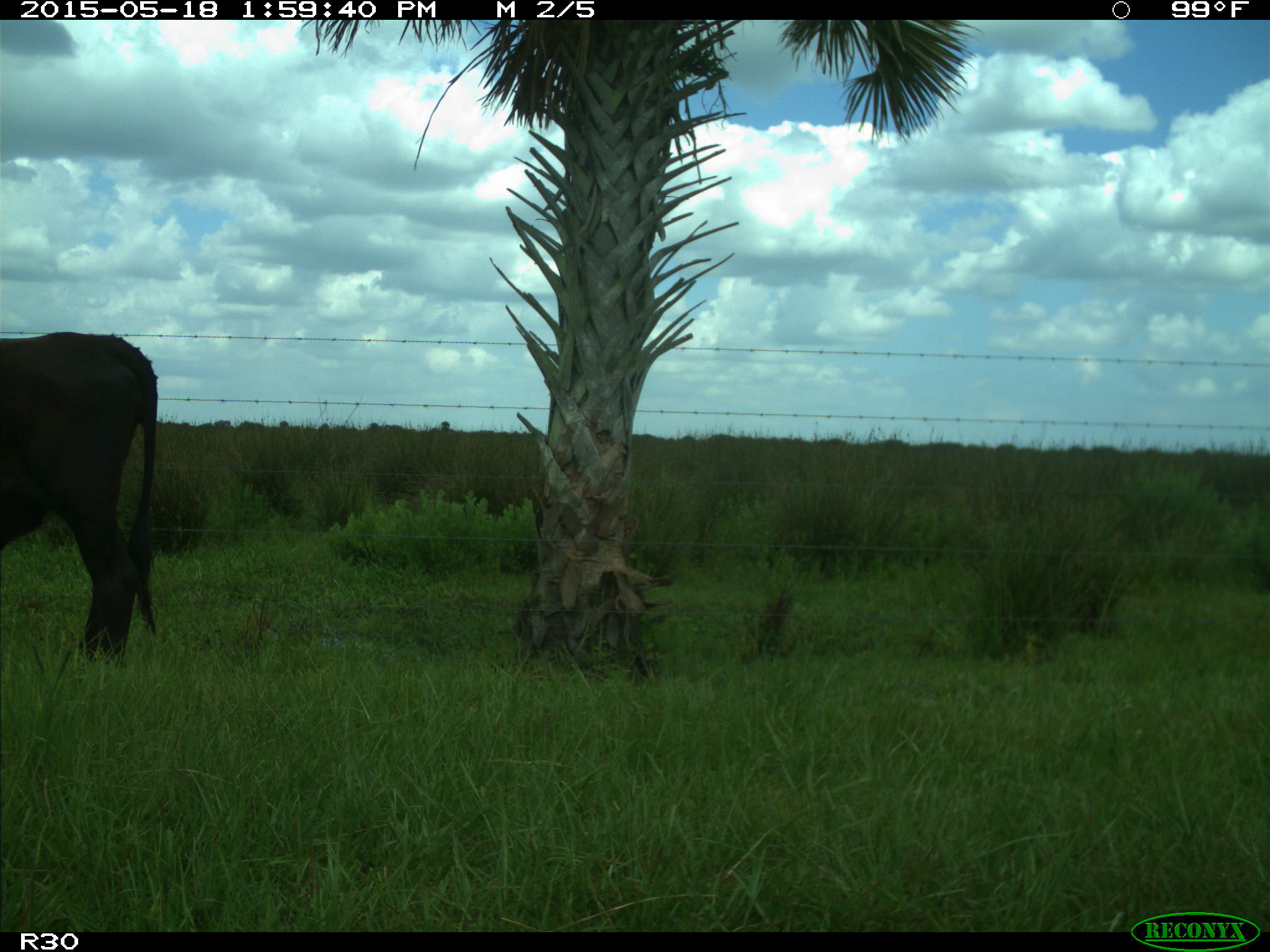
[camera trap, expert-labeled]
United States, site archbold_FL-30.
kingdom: Animalia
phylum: Chordata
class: Mammalia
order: Artiodactyla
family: Bovidae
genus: Bos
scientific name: Bos taurus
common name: domestic cow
Bos taurus (domestic cow).